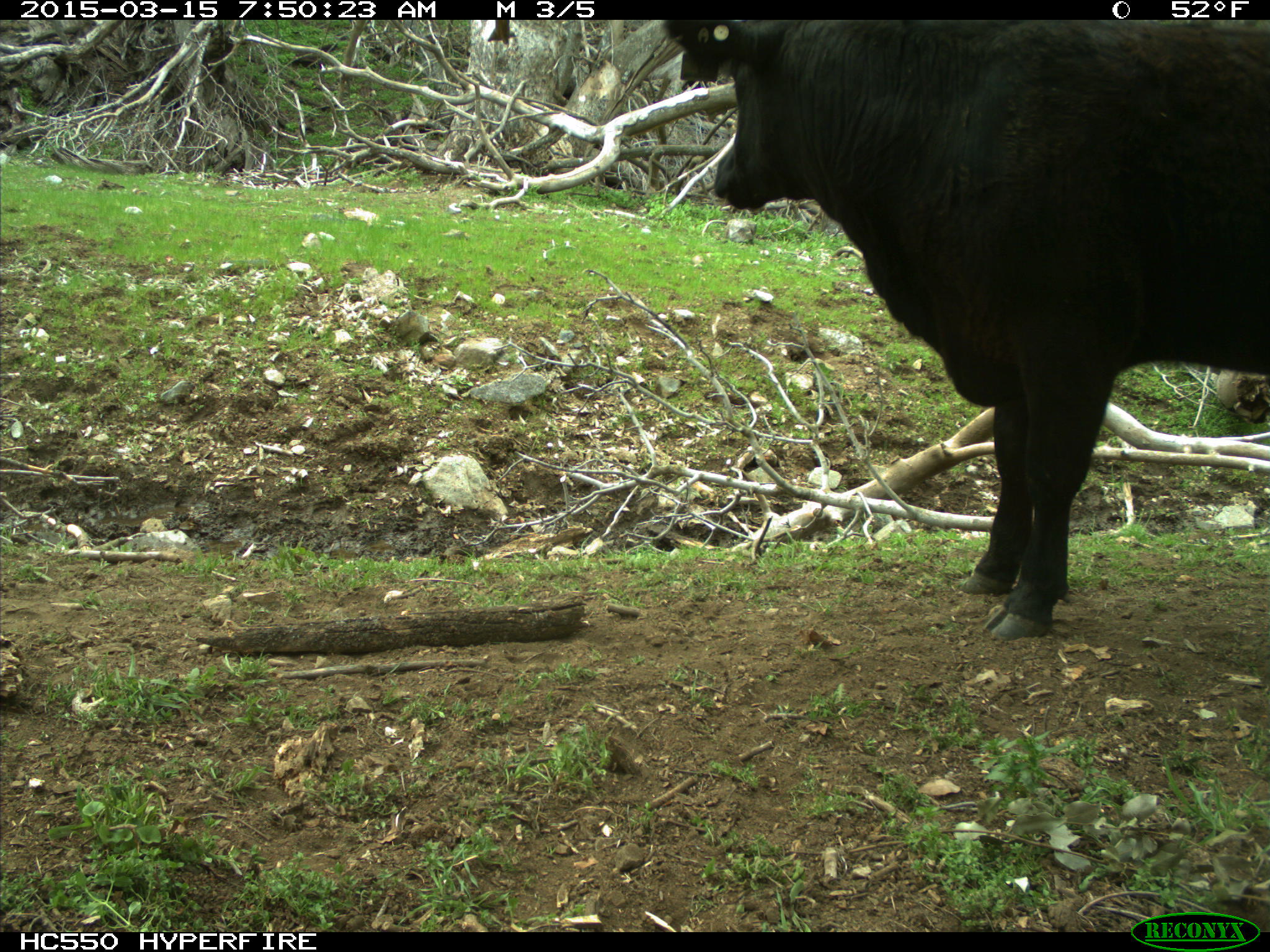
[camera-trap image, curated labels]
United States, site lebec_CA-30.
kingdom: Animalia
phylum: Chordata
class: Mammalia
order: Artiodactyla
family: Bovidae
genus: Bos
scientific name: Bos taurus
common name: domestic cow